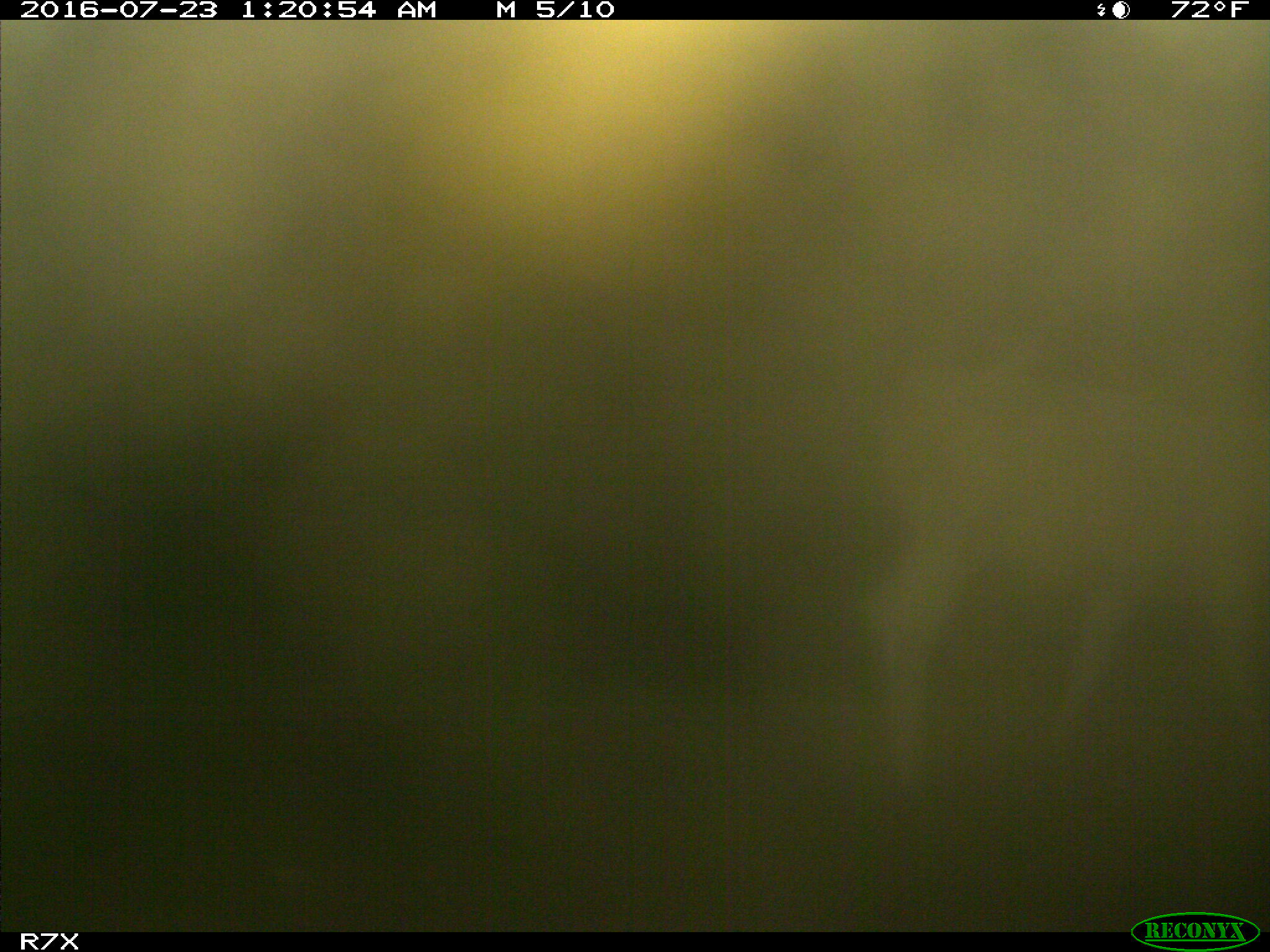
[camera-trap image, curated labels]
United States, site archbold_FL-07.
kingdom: Animalia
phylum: Chordata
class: Mammalia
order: Artiodactyla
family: Bovidae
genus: Bos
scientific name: Bos taurus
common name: domestic cow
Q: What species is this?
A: Bos taurus (domestic cow).